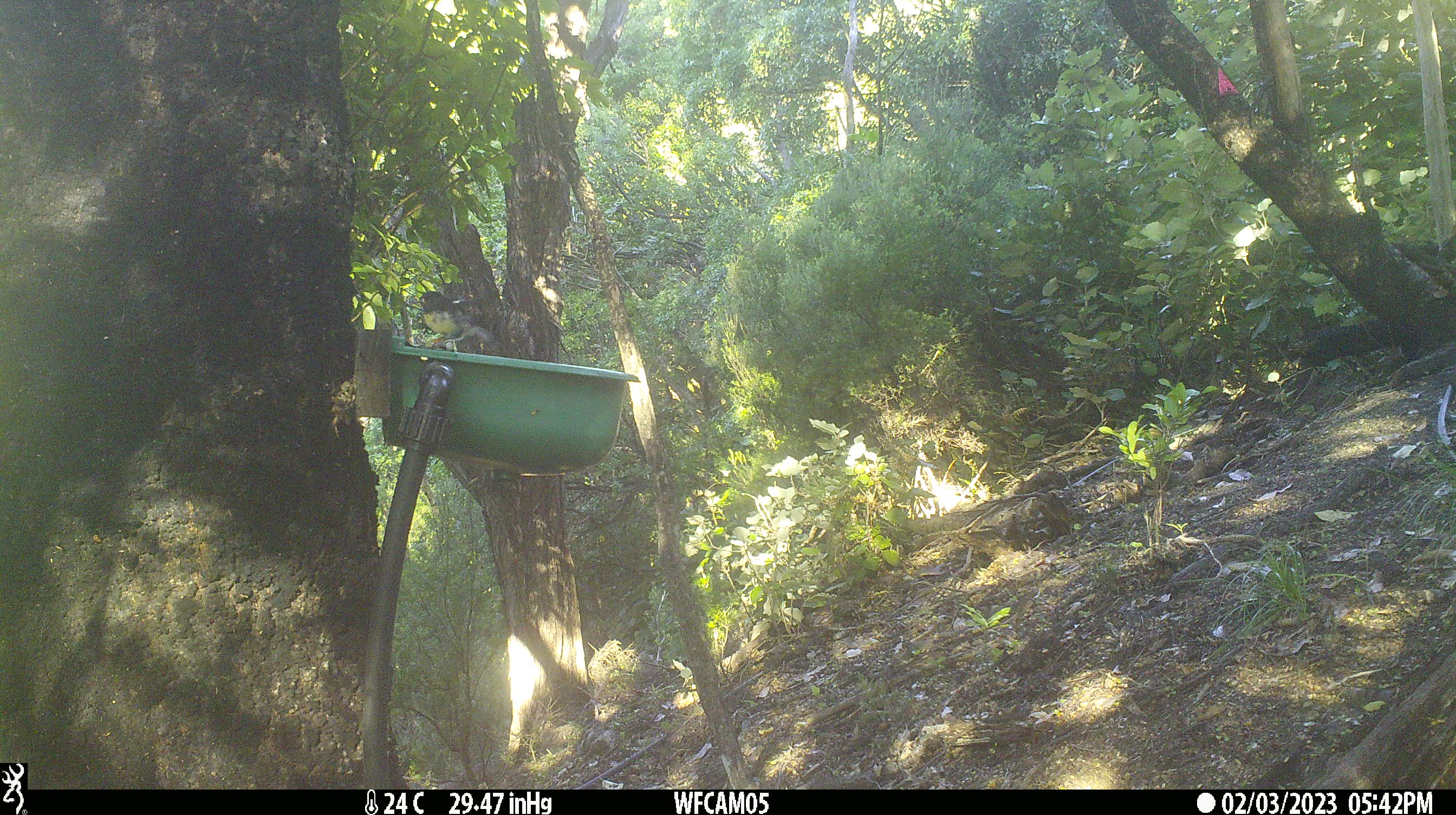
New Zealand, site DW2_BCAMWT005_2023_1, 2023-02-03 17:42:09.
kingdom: Animalia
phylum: Chordata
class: Aves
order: Passeriformes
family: Petroicidae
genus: Petroica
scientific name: Petroica macrocephala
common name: tomtit